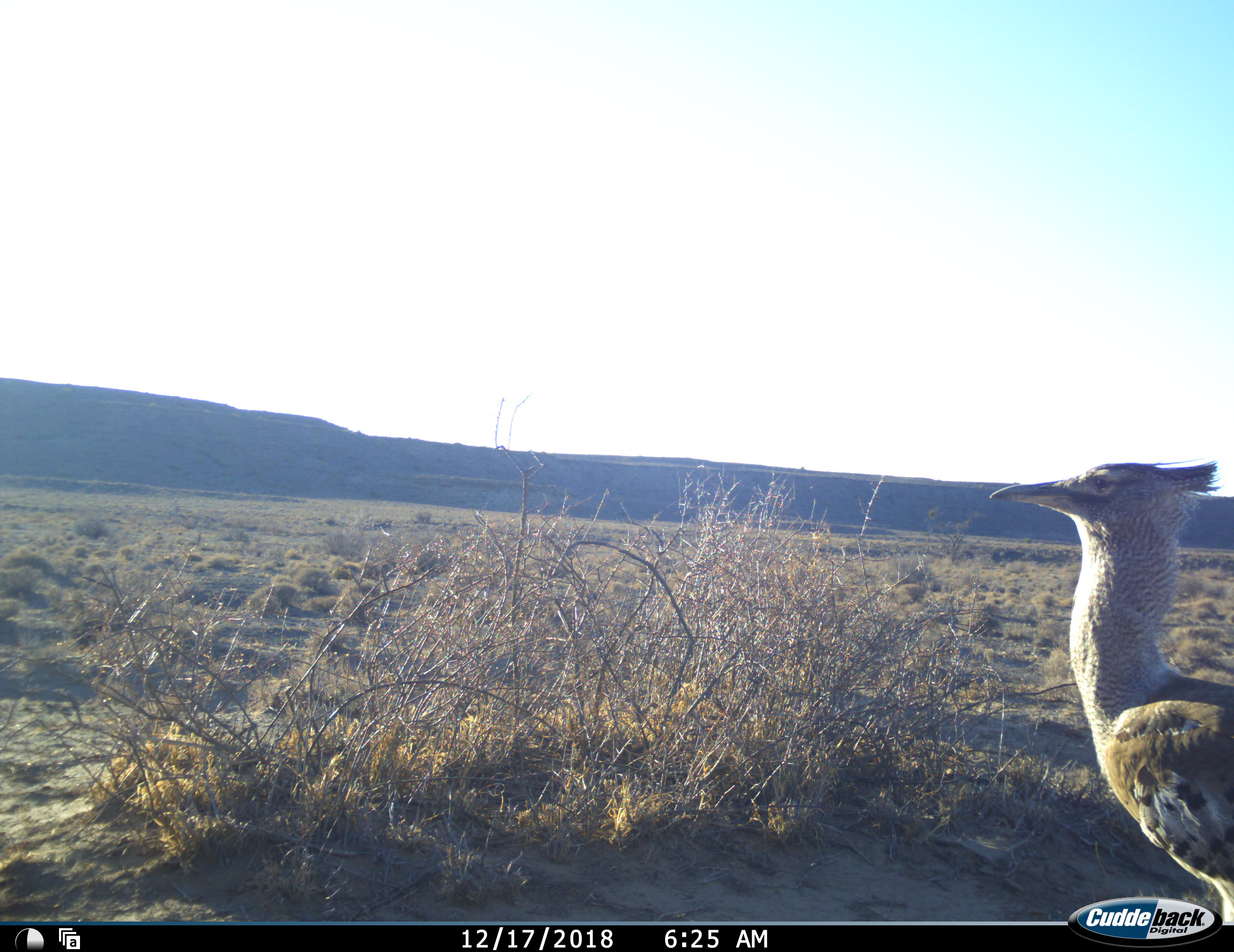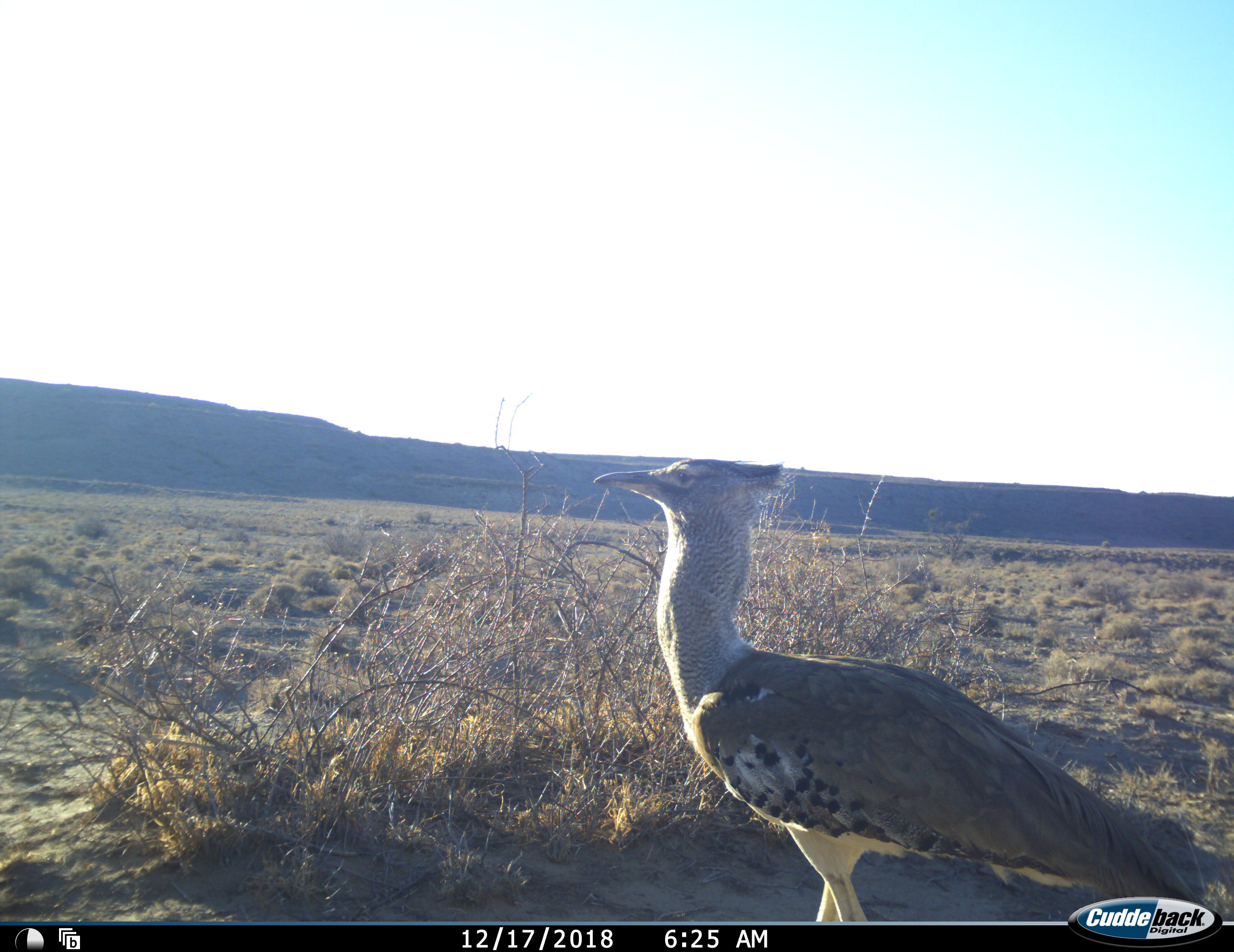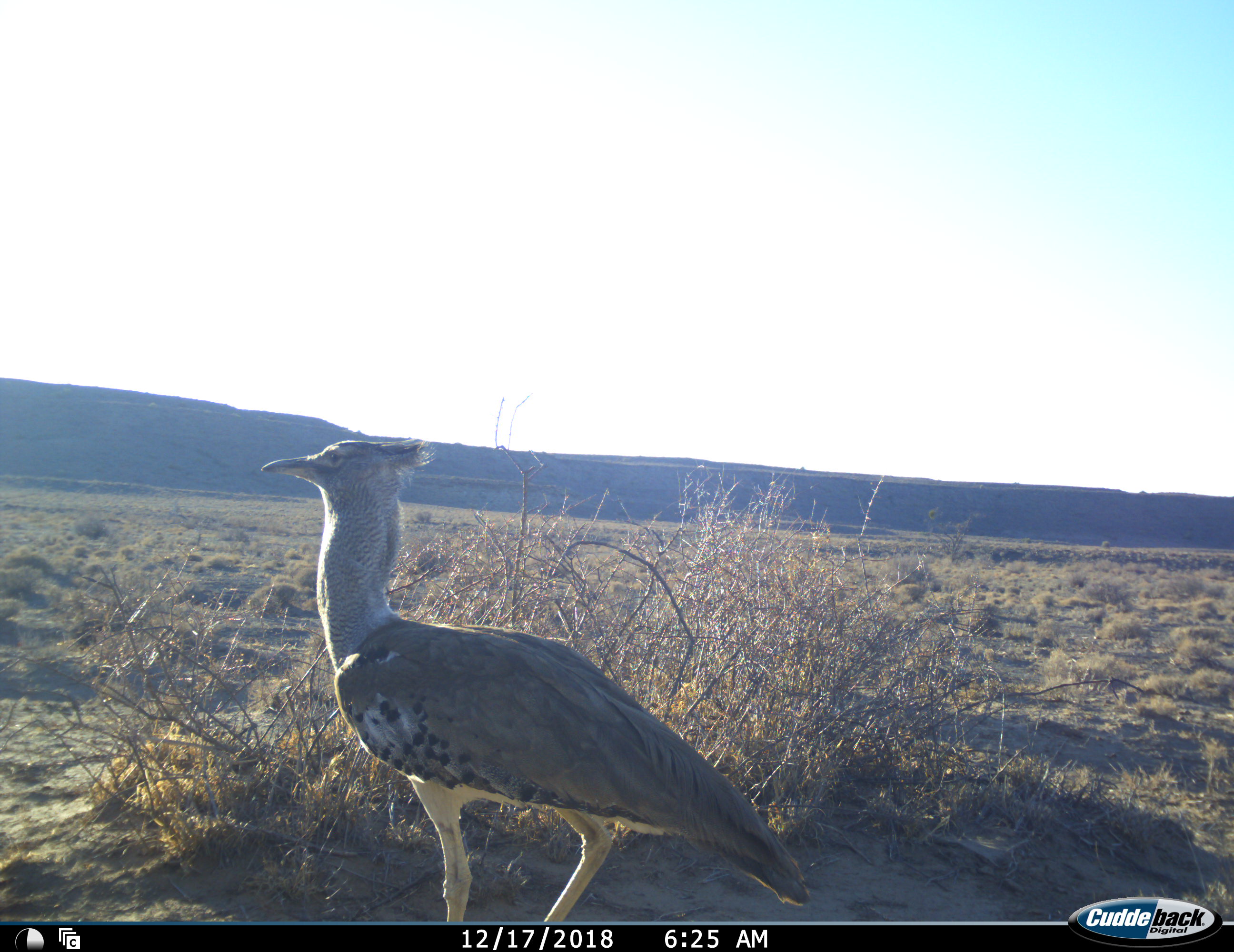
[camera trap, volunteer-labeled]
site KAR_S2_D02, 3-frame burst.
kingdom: Animalia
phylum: Chordata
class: Aves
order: Otidiformes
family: Otididae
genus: Ardeotis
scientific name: Ardeotis kori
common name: kori bustard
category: bustardkori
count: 1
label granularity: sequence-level